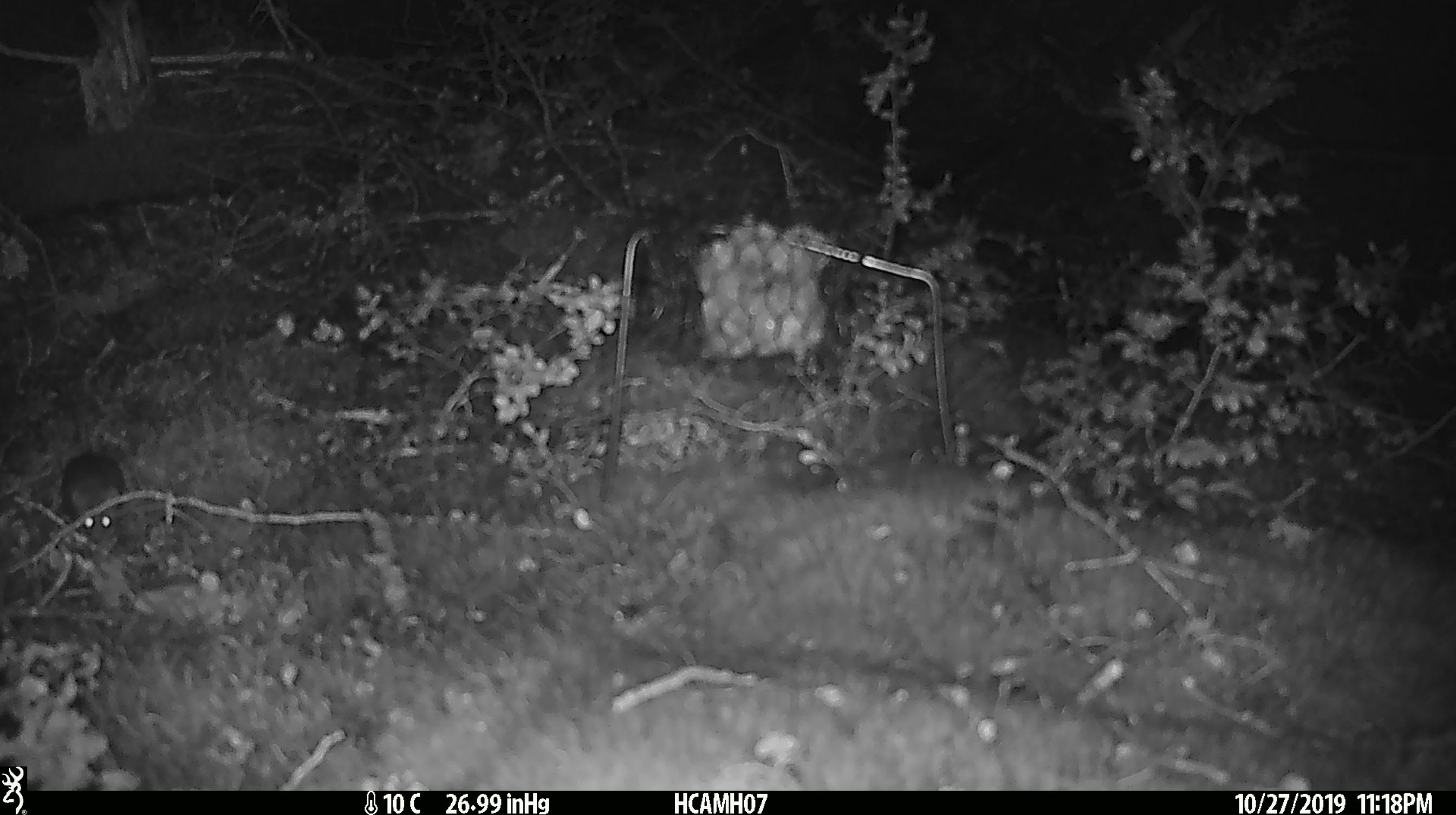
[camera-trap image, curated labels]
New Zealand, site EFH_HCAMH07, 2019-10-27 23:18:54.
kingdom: Animalia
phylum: Chordata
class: Mammalia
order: Rodentia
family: Muridae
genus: Mus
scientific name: Mus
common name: mouse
Mouse (Mus).